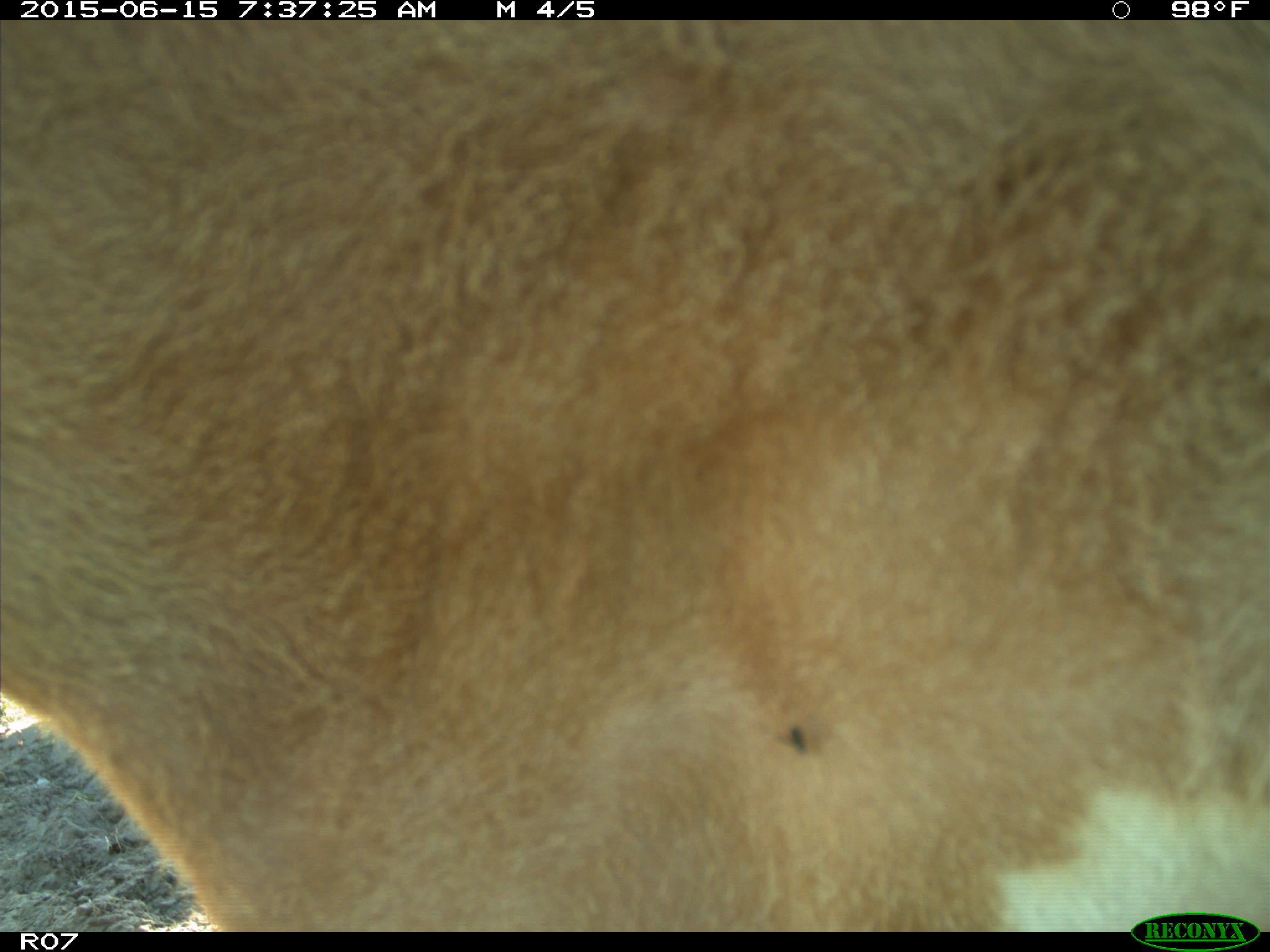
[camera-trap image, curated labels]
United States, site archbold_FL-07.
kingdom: Animalia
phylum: Chordata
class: Mammalia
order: Artiodactyla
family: Bovidae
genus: Bos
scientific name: Bos taurus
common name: domestic cow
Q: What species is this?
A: Bos taurus (domestic cow).